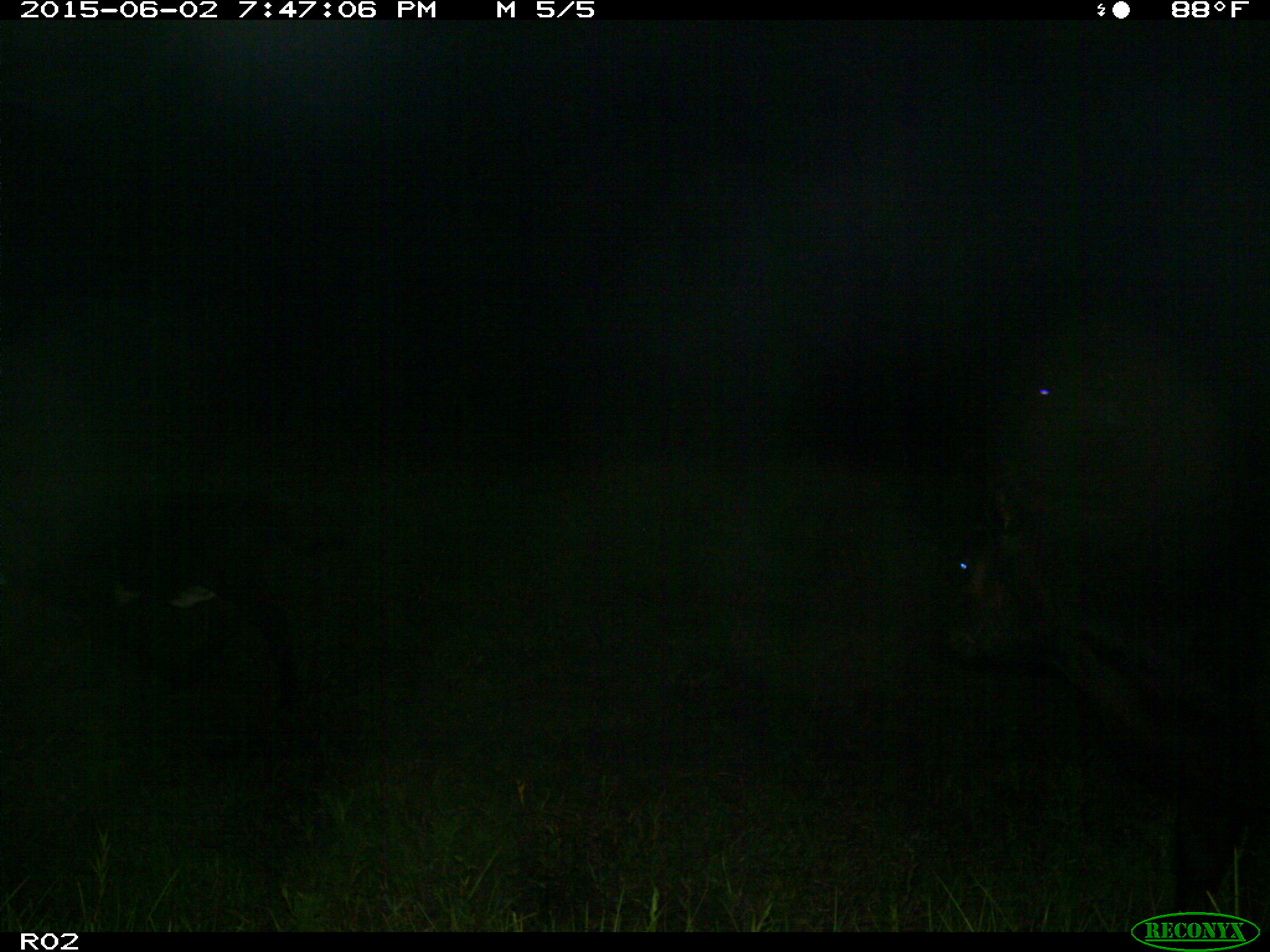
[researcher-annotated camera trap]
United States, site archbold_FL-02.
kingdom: Animalia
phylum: Chordata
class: Mammalia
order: Artiodactyla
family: Bovidae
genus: Bos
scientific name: Bos taurus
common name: domestic cow